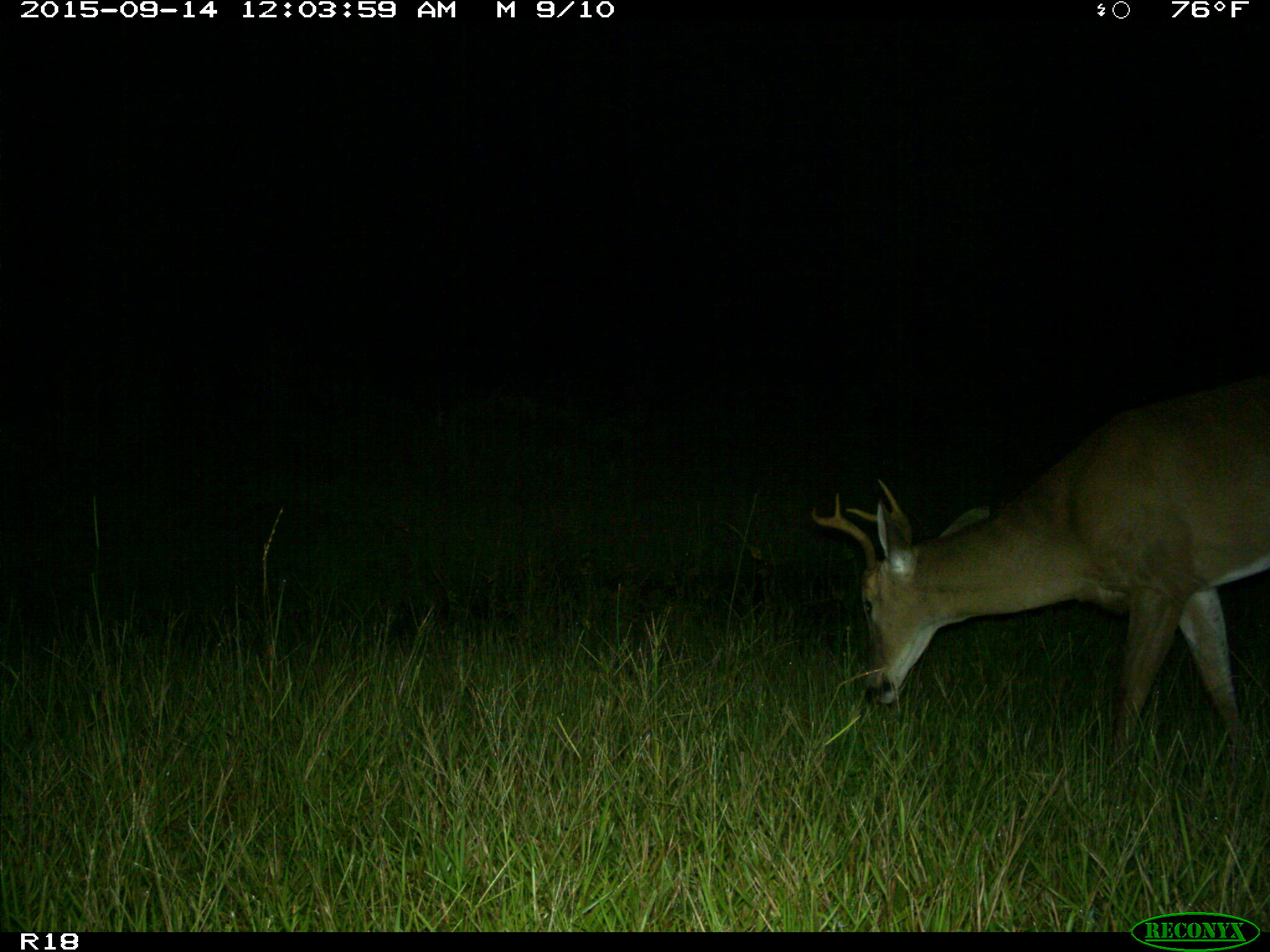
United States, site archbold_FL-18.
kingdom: Animalia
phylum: Chordata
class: Mammalia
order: Artiodactyla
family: Cervidae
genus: Odocoileus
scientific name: Odocoileus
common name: deer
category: unidentified deer